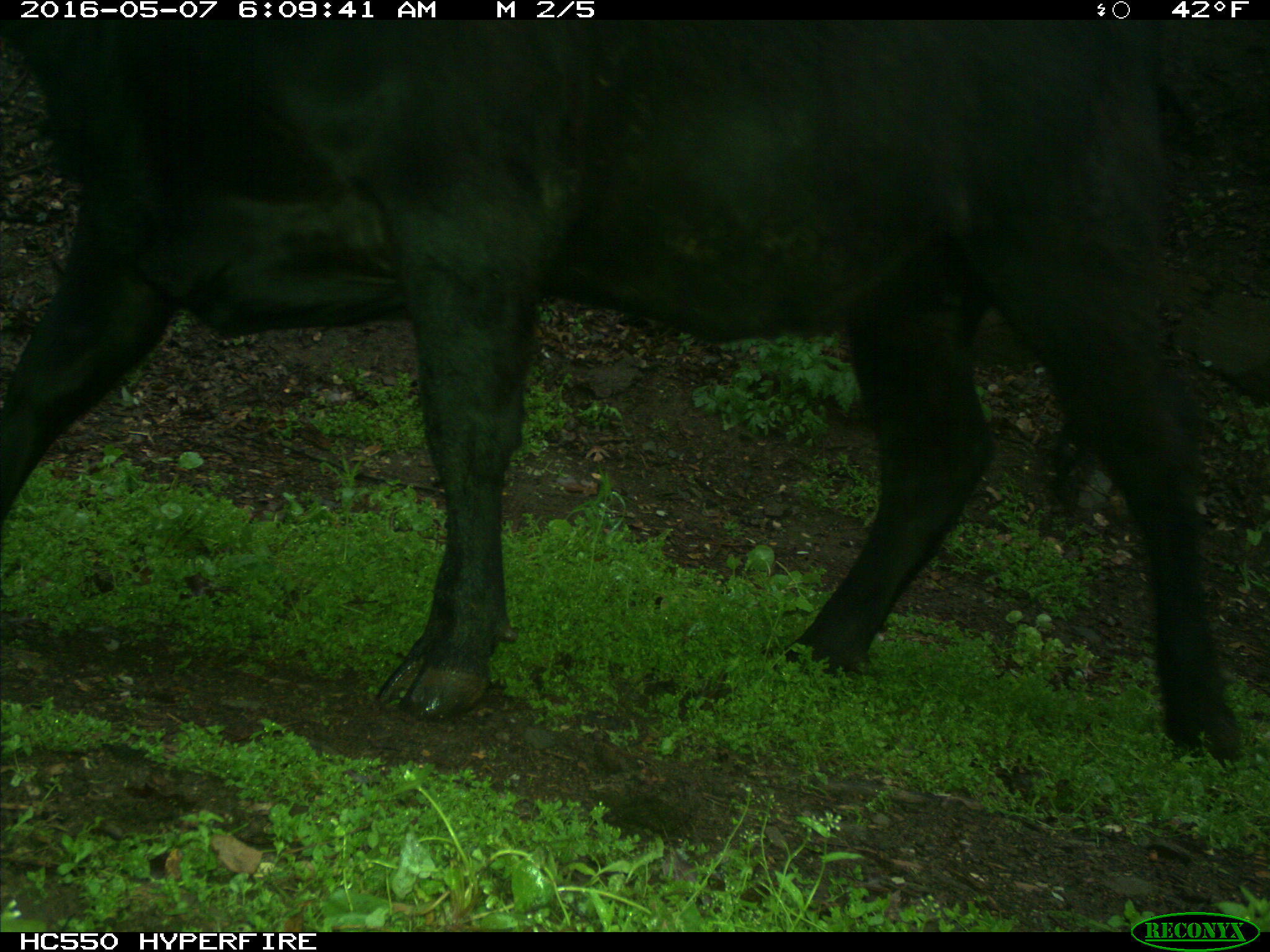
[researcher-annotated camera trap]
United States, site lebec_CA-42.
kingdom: Animalia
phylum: Chordata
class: Mammalia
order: Artiodactyla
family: Bovidae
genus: Bos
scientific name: Bos taurus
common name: domestic cow